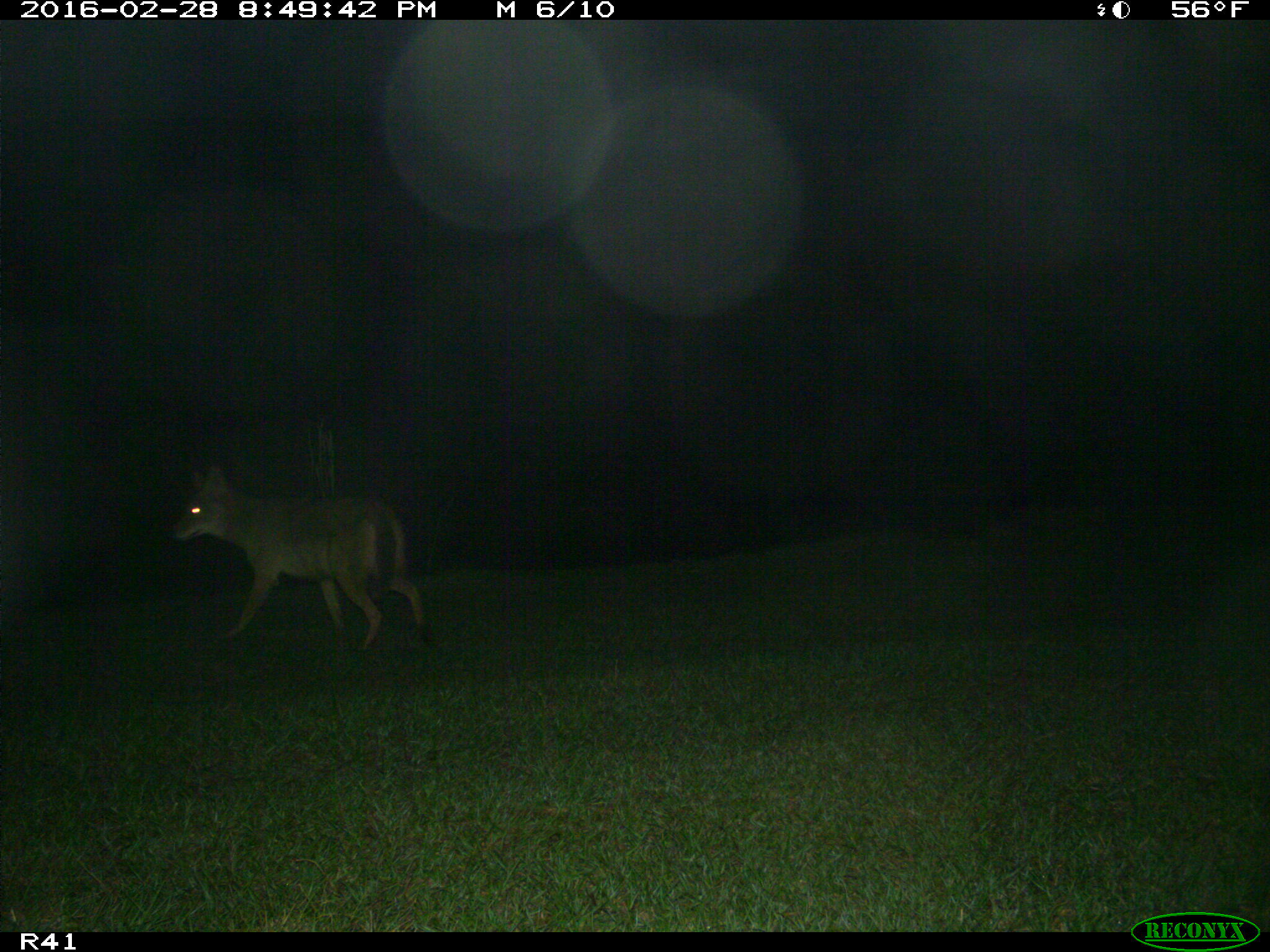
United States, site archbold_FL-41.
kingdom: Animalia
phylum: Chordata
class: Mammalia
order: Carnivora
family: Canidae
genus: Canis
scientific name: Canis latrans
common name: coyote